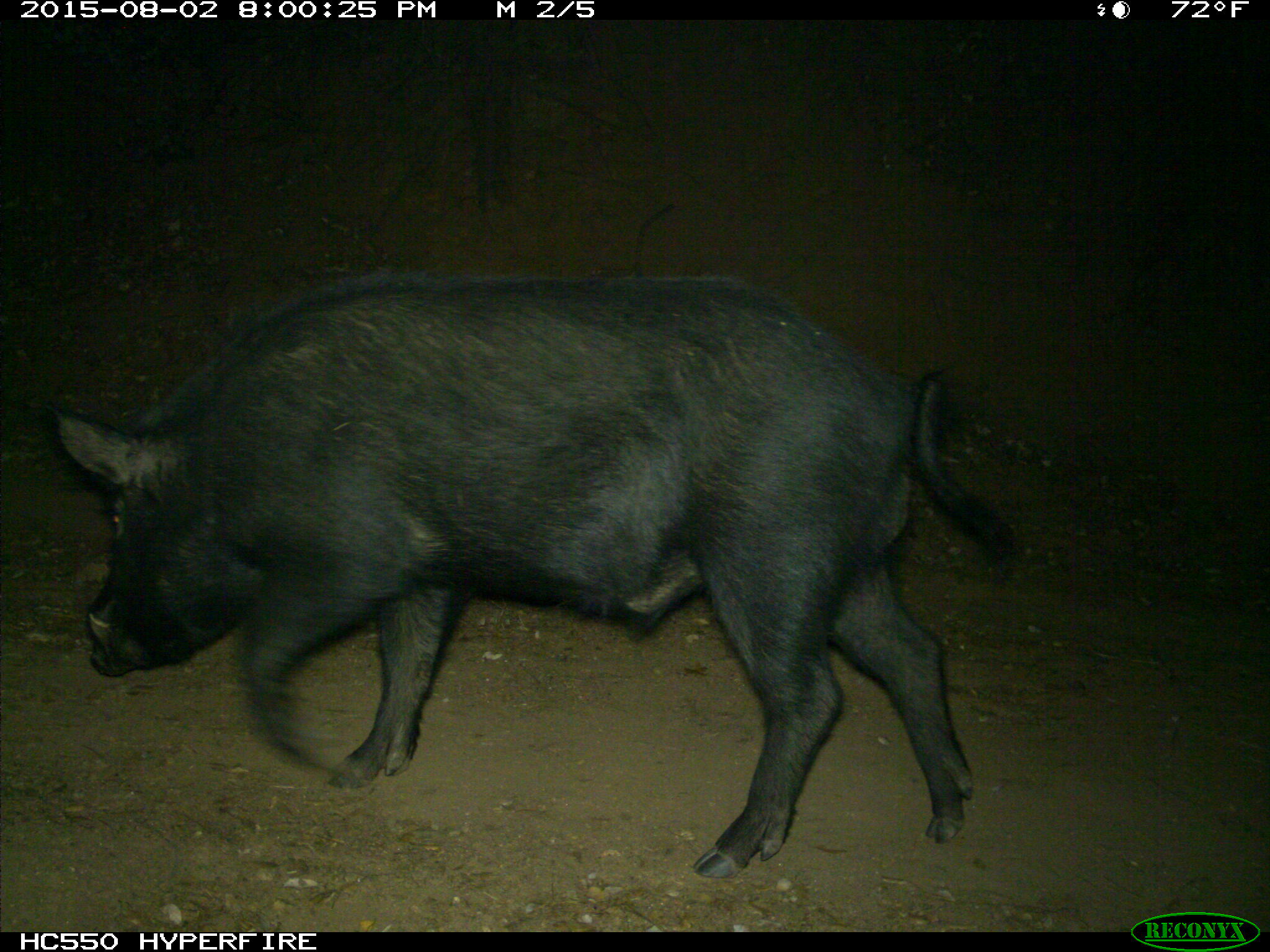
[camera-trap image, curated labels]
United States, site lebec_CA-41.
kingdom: Animalia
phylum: Chordata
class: Mammalia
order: Artiodactyla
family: Suidae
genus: Sus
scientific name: Sus scrofa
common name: wild boar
Sus scrofa (wild boar).